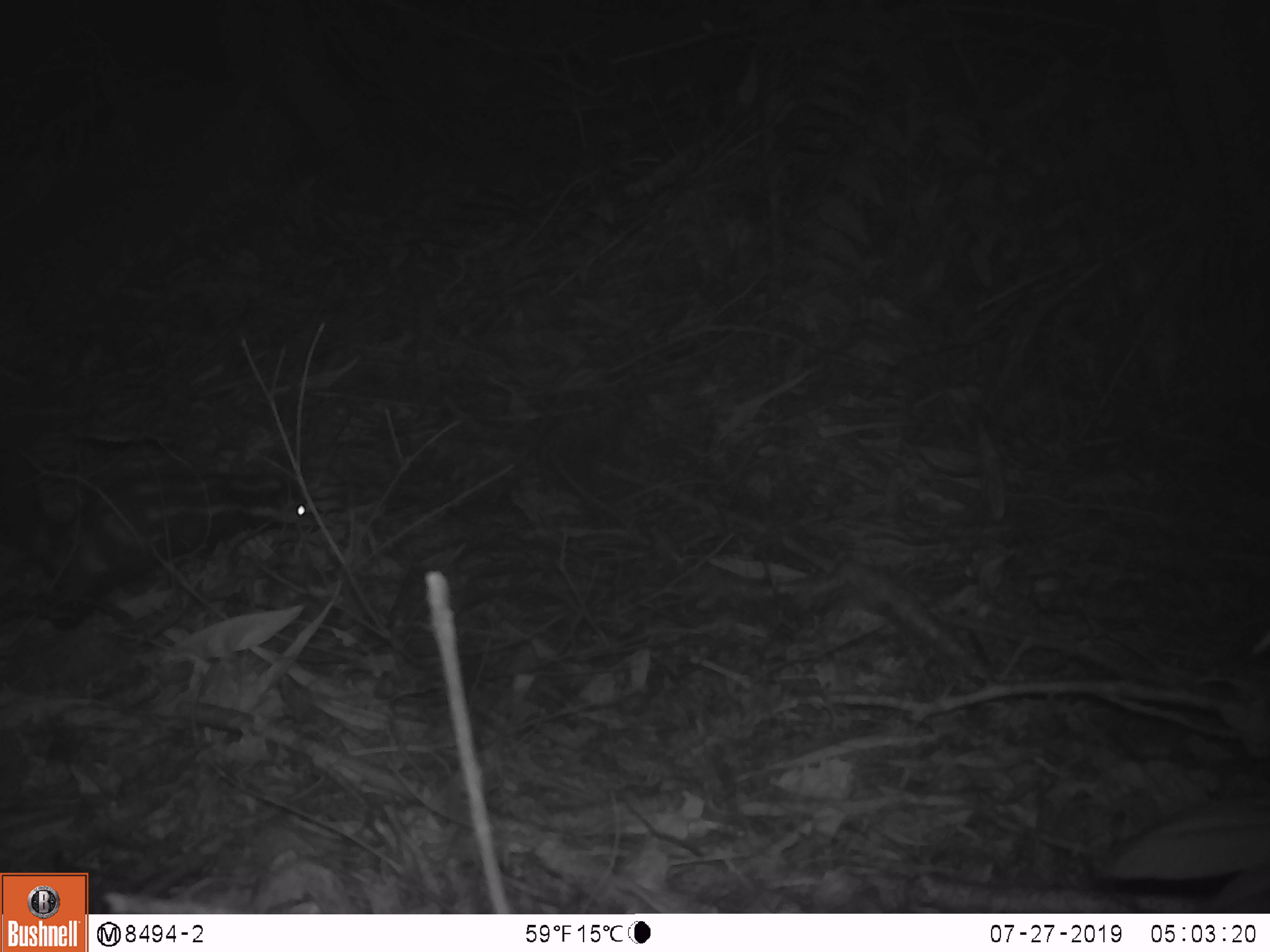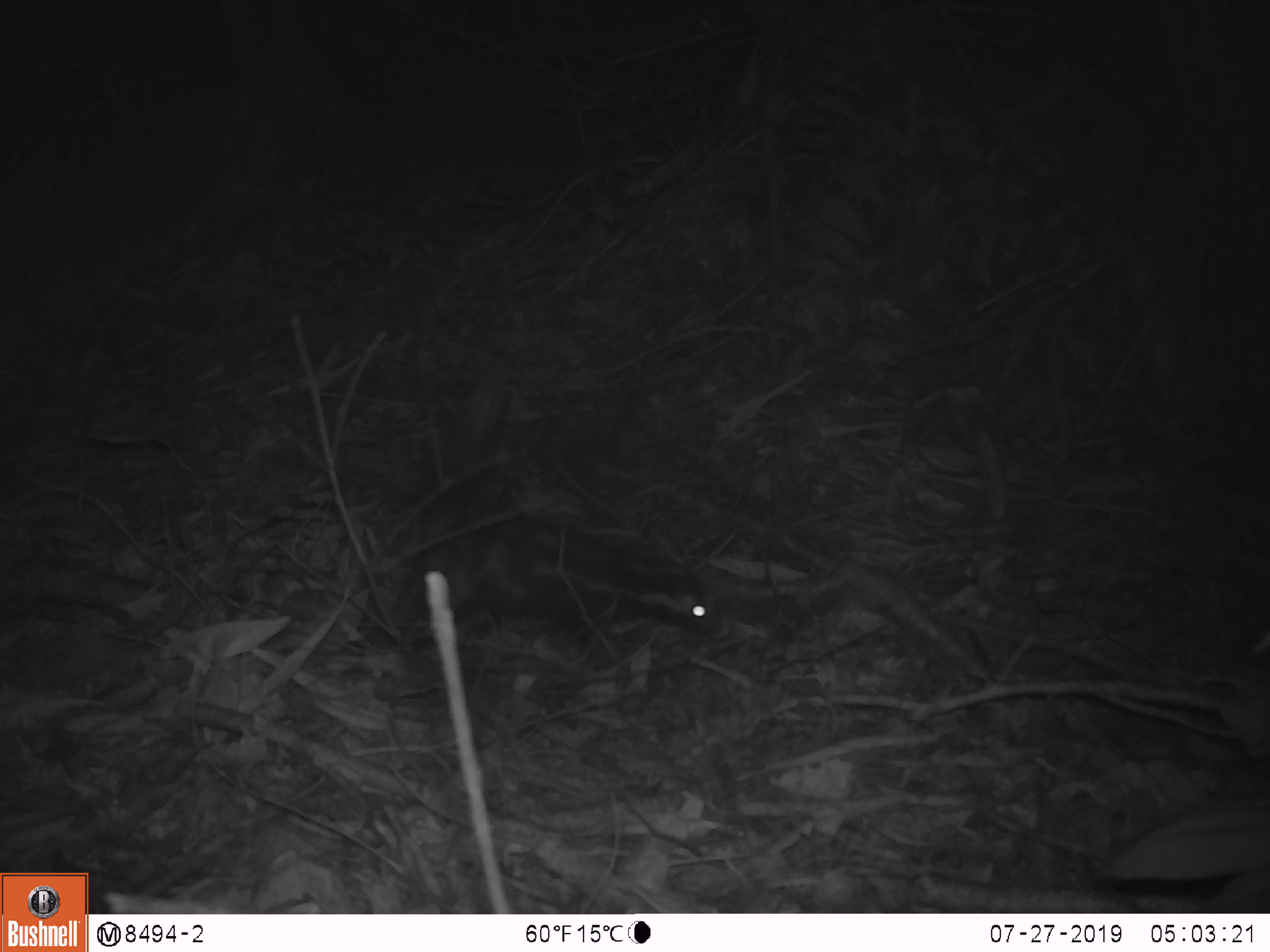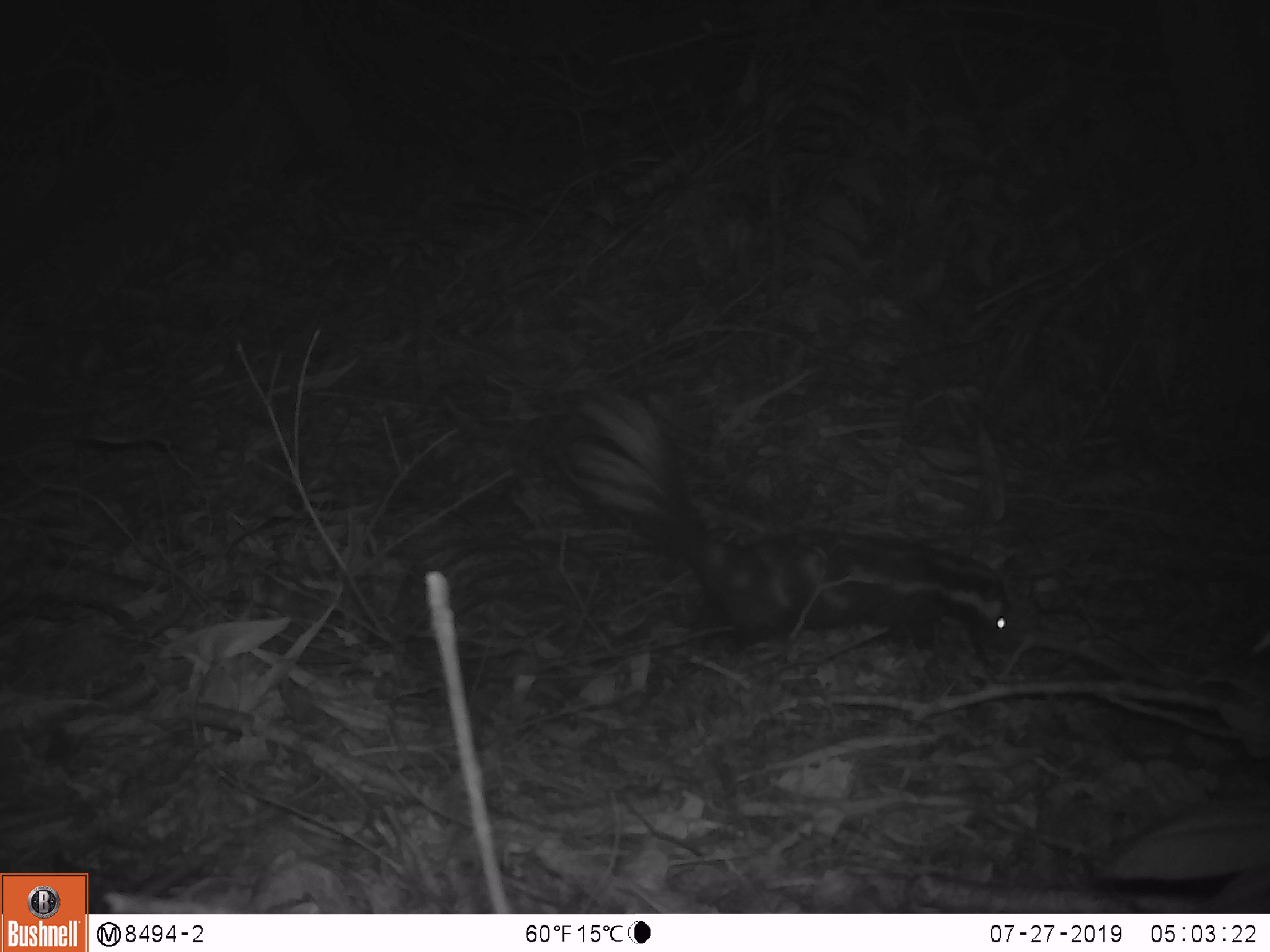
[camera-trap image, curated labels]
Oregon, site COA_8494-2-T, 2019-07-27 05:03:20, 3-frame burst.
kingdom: Animalia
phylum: Chordata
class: Mammalia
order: Carnivora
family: Mephitidae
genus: Spilogale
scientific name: Spilogale gracilis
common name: western spotted skunk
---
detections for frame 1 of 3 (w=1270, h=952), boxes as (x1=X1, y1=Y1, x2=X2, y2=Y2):
western spotted skunk: (x1=2, y1=464, x2=310, y2=621)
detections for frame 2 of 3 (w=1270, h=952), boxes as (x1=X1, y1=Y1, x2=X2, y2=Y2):
western spotted skunk: (x1=388, y1=396, x2=720, y2=677)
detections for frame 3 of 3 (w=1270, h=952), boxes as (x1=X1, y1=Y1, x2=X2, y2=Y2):
western spotted skunk: (x1=584, y1=406, x2=1019, y2=661)